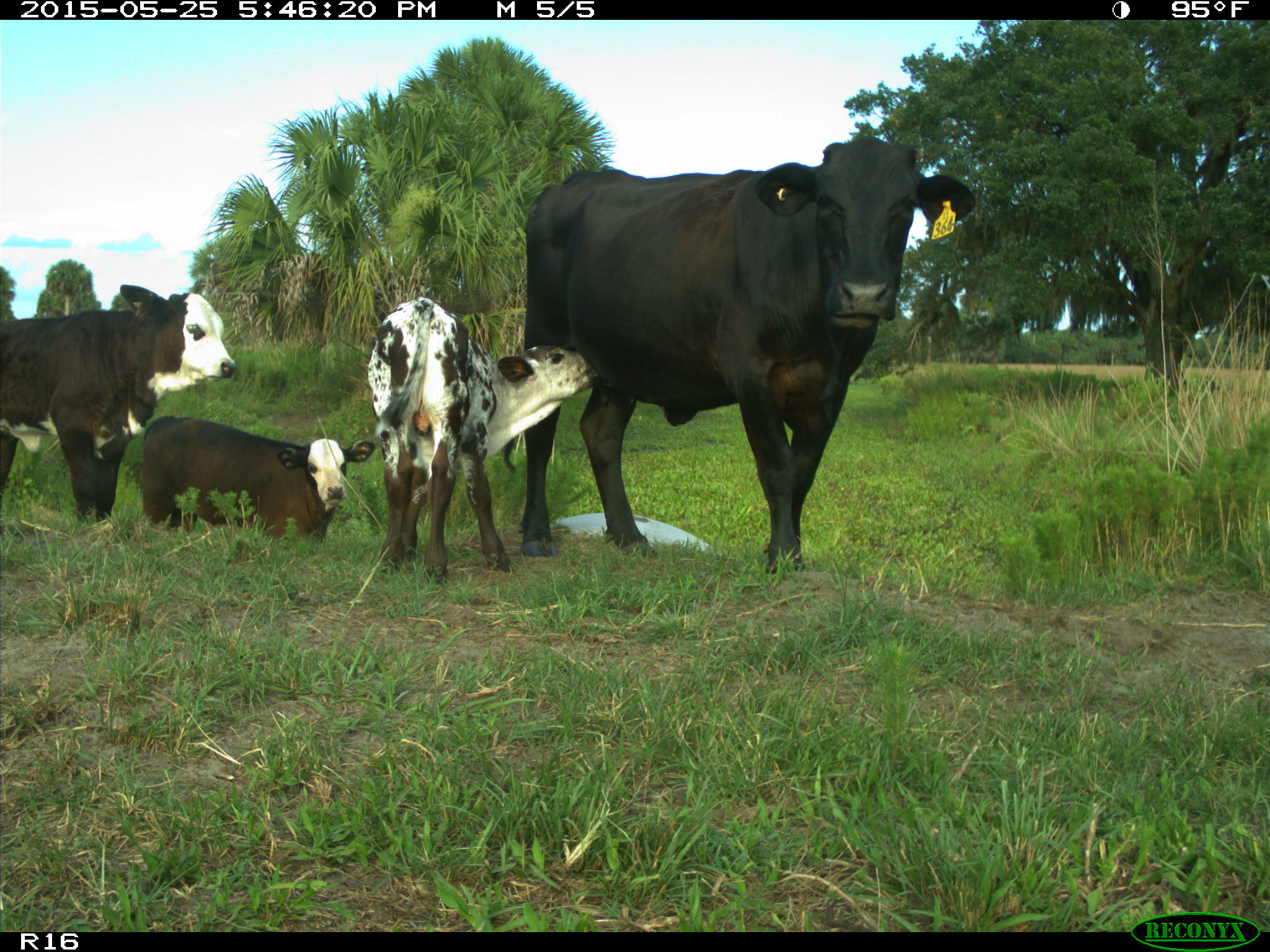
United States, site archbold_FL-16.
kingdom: Animalia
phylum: Chordata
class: Mammalia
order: Artiodactyla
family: Bovidae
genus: Bos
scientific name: Bos taurus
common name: domestic cow